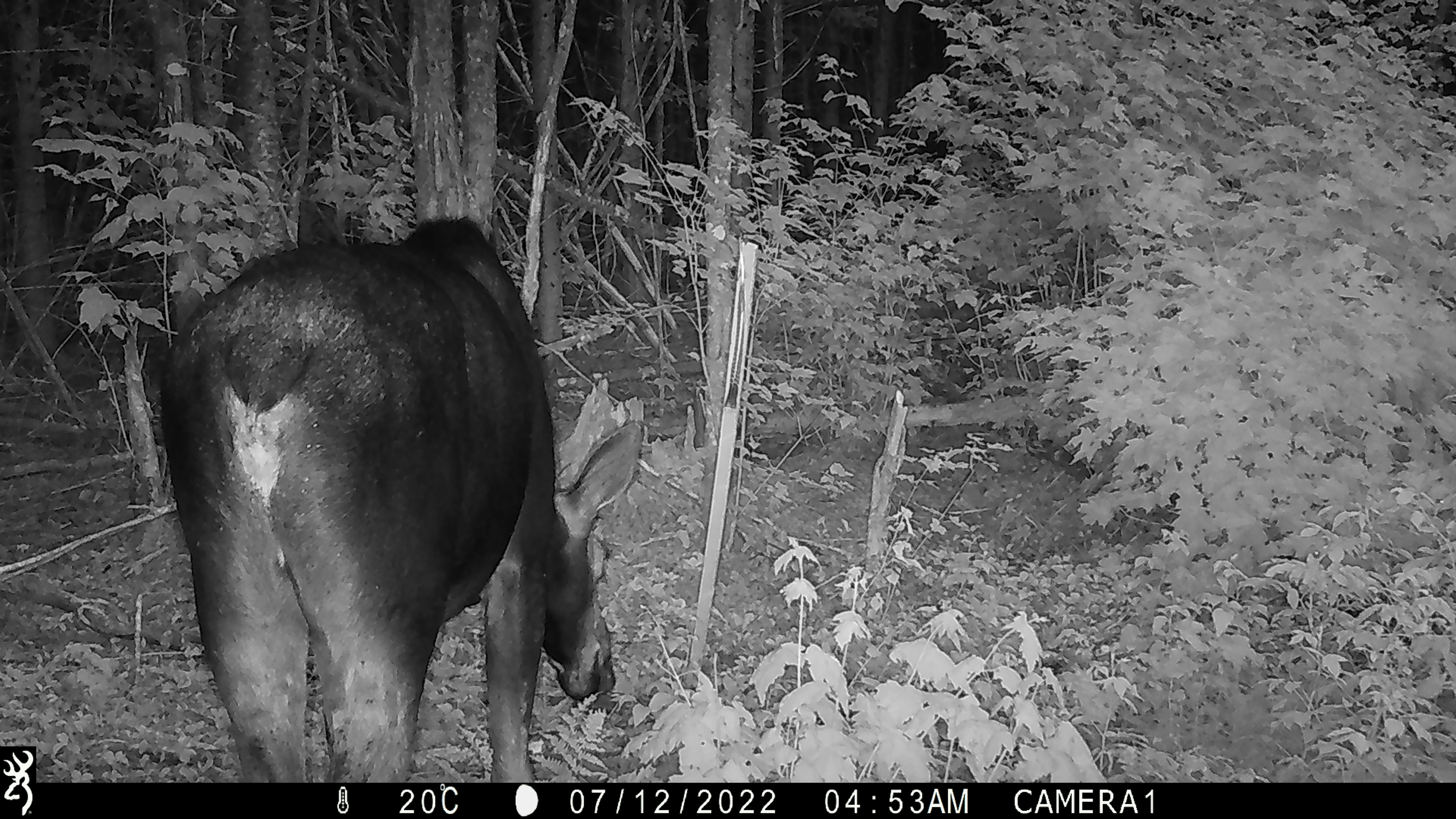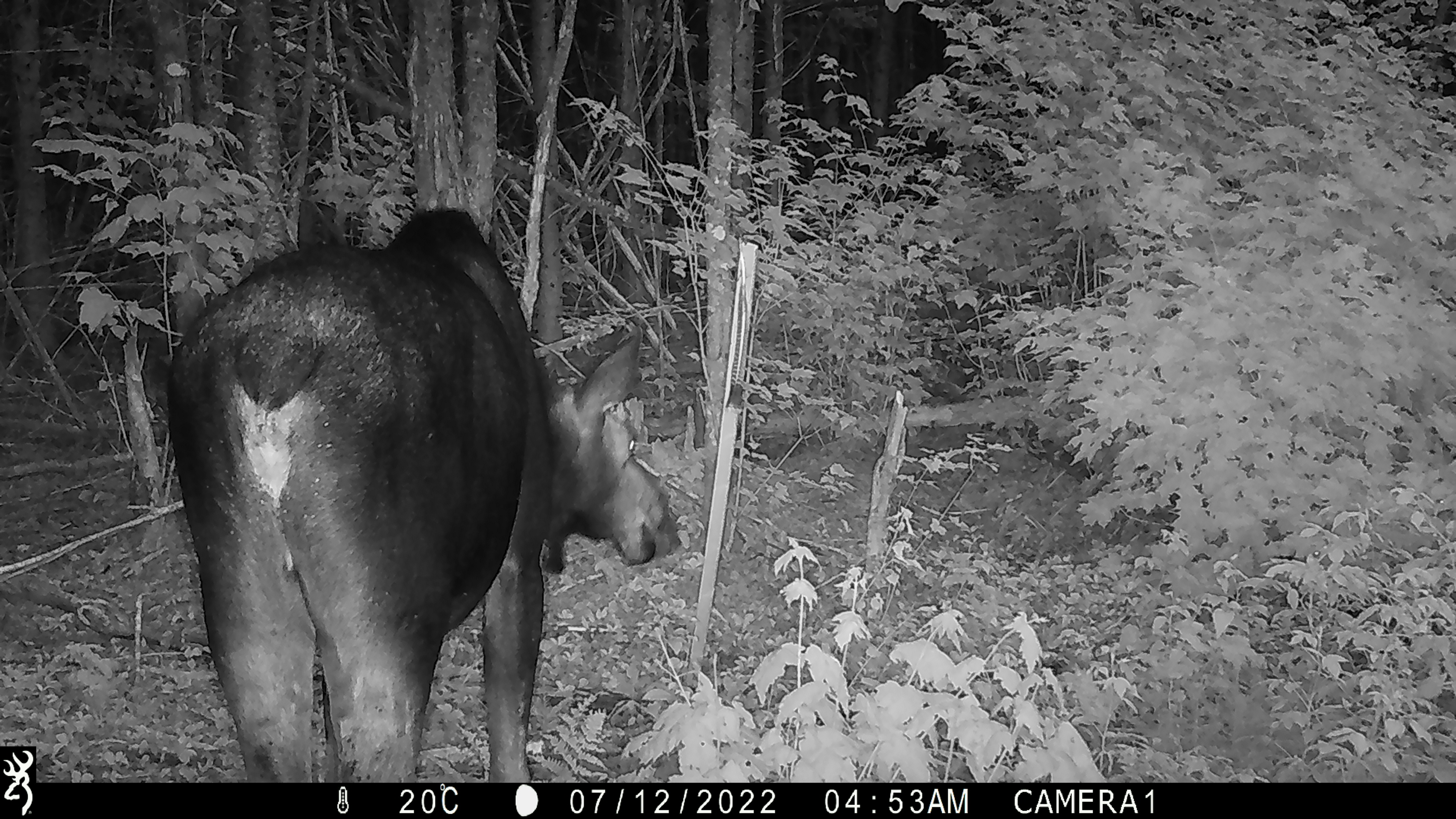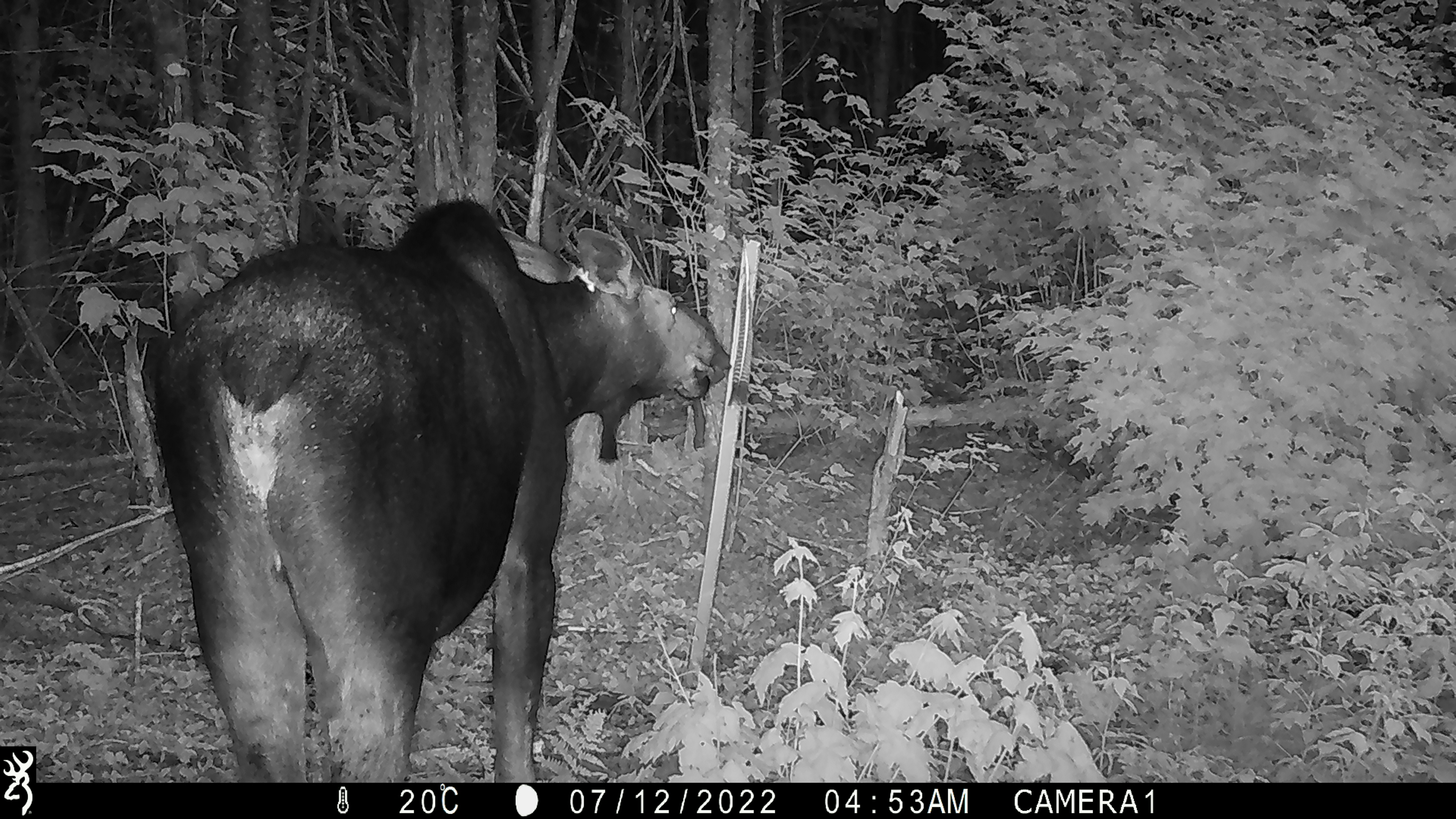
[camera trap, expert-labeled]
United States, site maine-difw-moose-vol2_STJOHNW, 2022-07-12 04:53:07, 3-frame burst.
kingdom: Animalia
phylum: Chordata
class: Mammalia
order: Artiodactyla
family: Cervidae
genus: Alces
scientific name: Alces alces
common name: moose